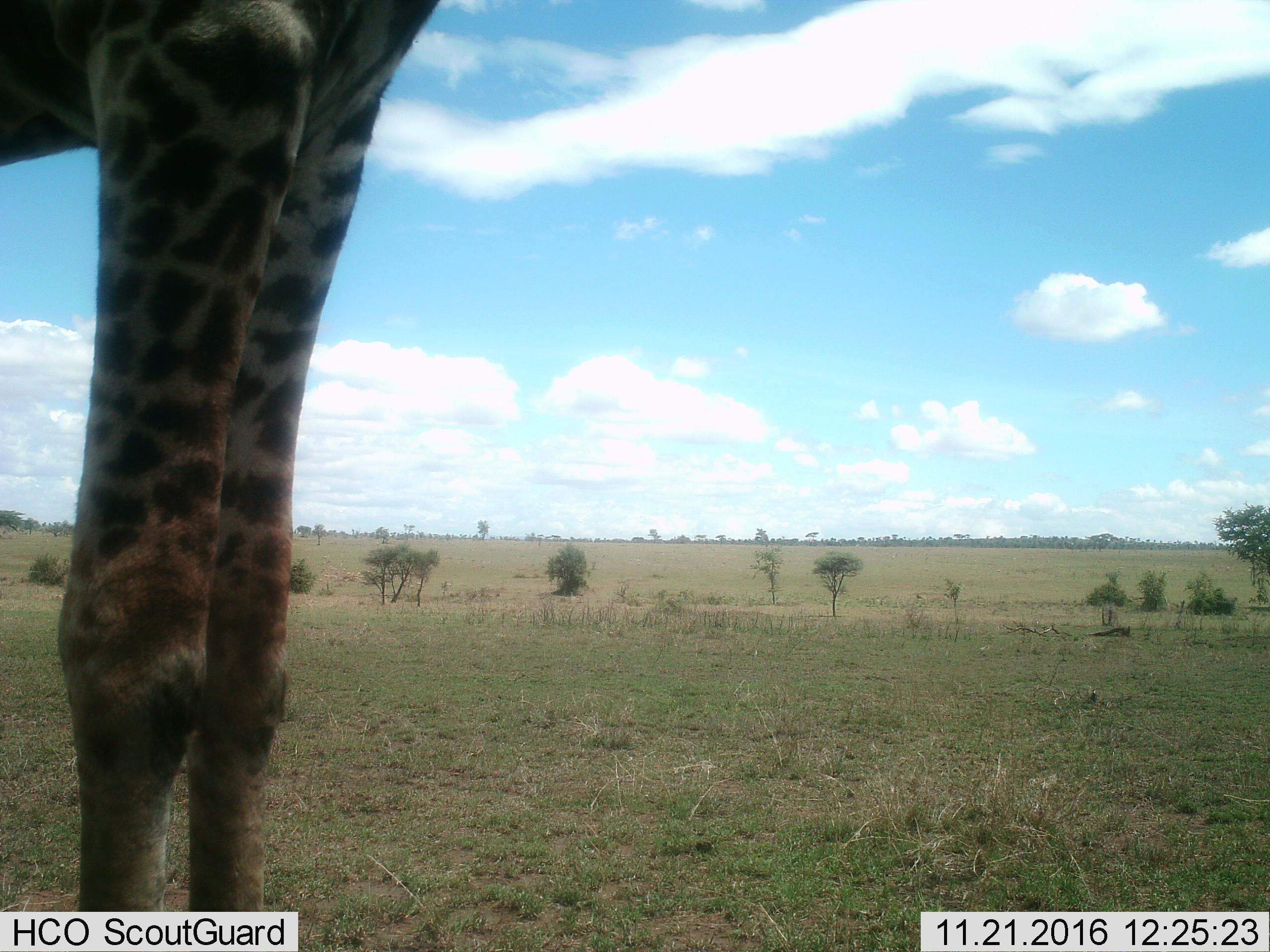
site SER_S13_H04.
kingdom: Animalia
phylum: Chordata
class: Mammalia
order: Artiodactyla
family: Giraffidae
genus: Giraffa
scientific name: Giraffa camelopardalis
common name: giraffe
Giraffe (Giraffa camelopardalis), count 1. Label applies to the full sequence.